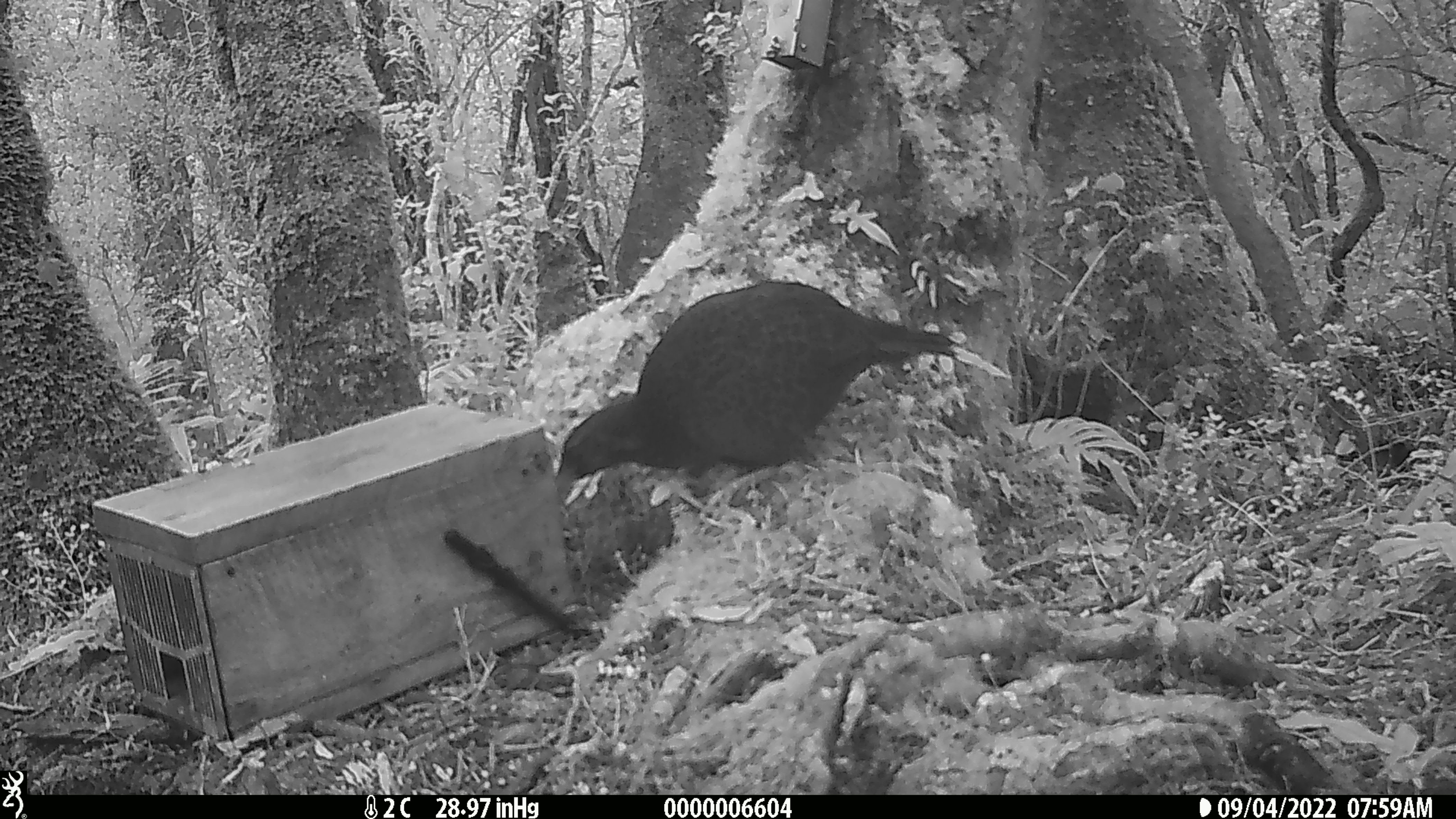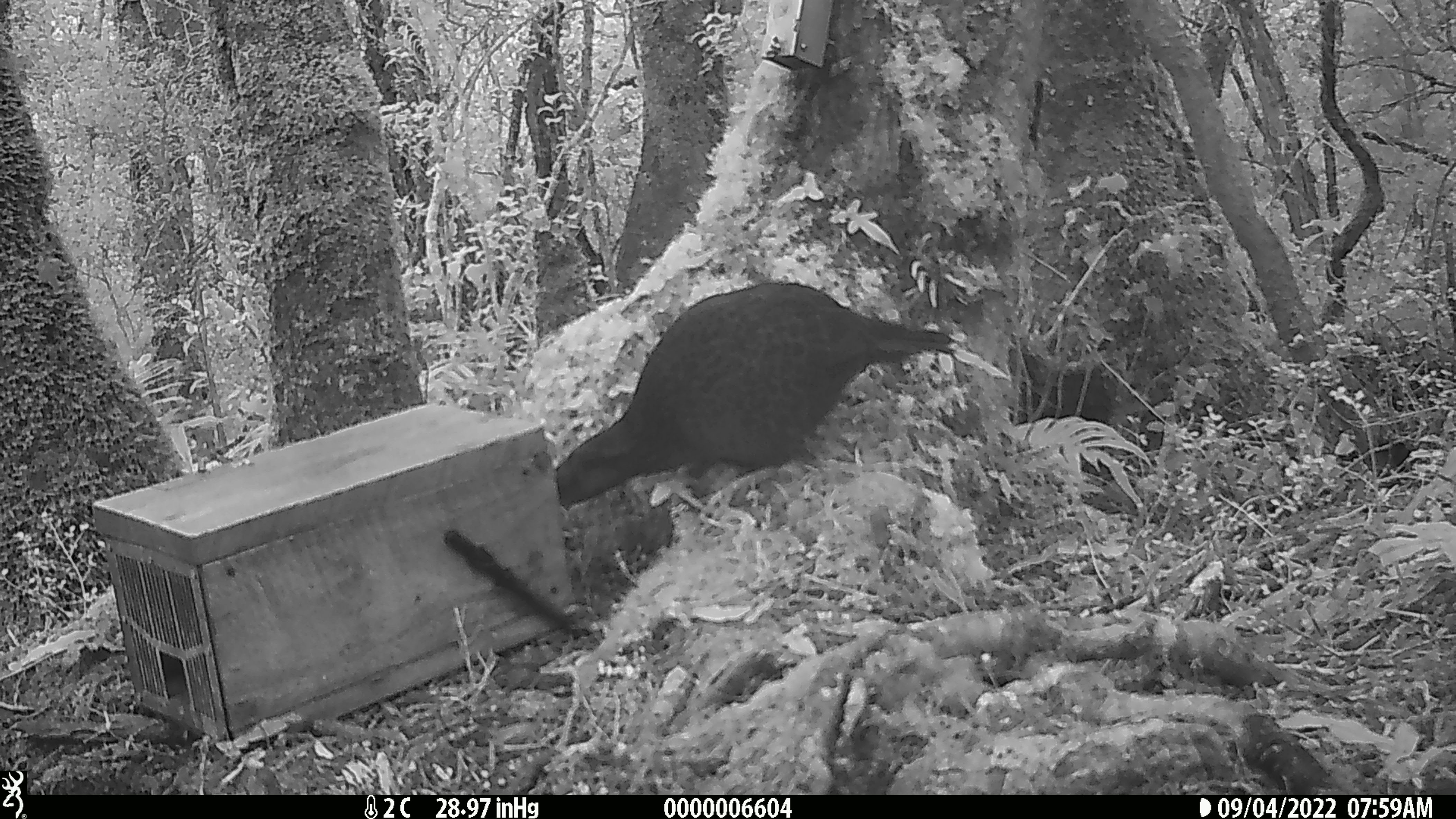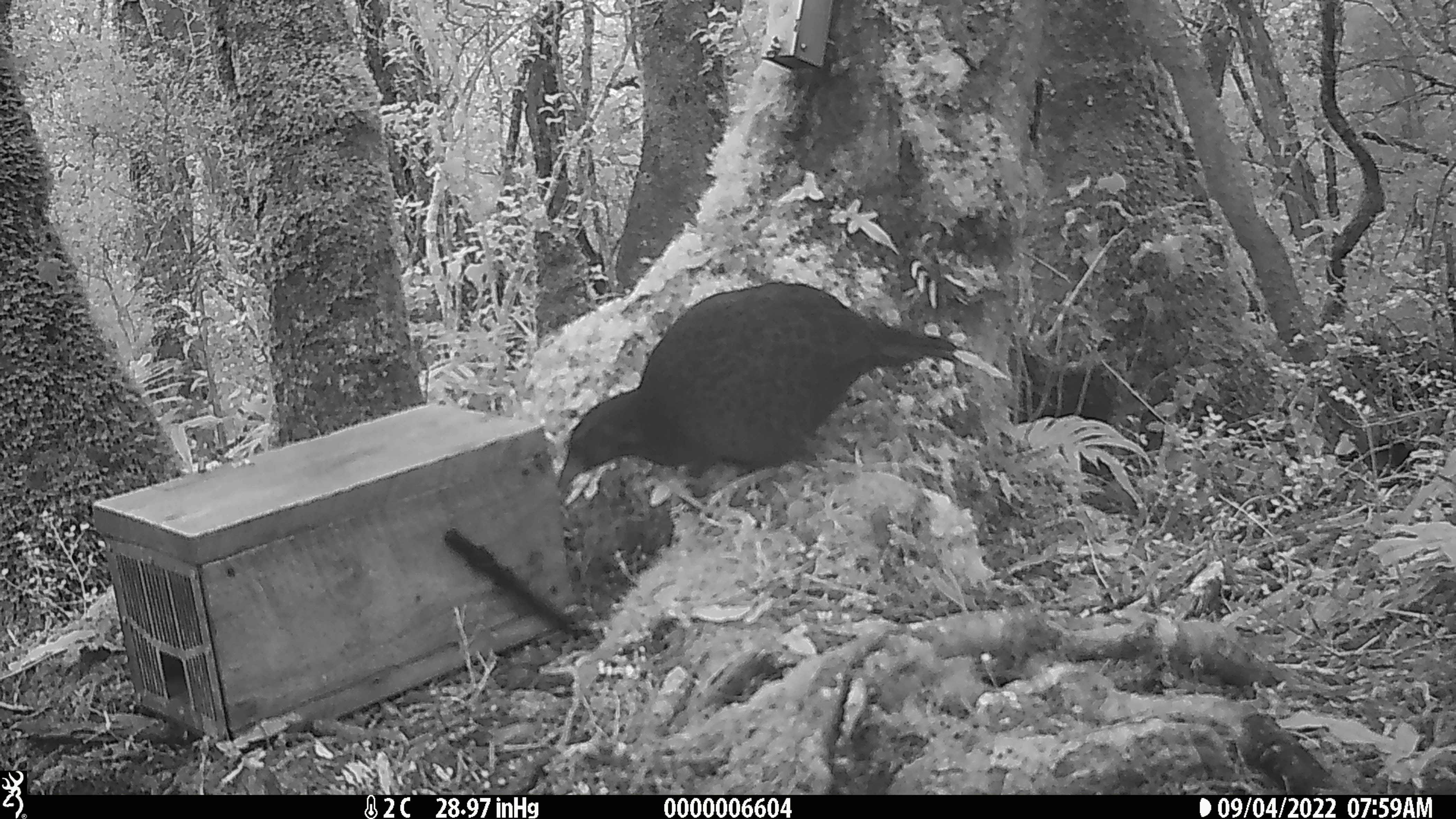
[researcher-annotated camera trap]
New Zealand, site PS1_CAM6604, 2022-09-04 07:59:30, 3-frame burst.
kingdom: Animalia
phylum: Chordata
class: Aves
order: Gruiformes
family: Rallidae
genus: Gallirallus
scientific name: Gallirallus australis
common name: weka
Weka (Gallirallus australis).